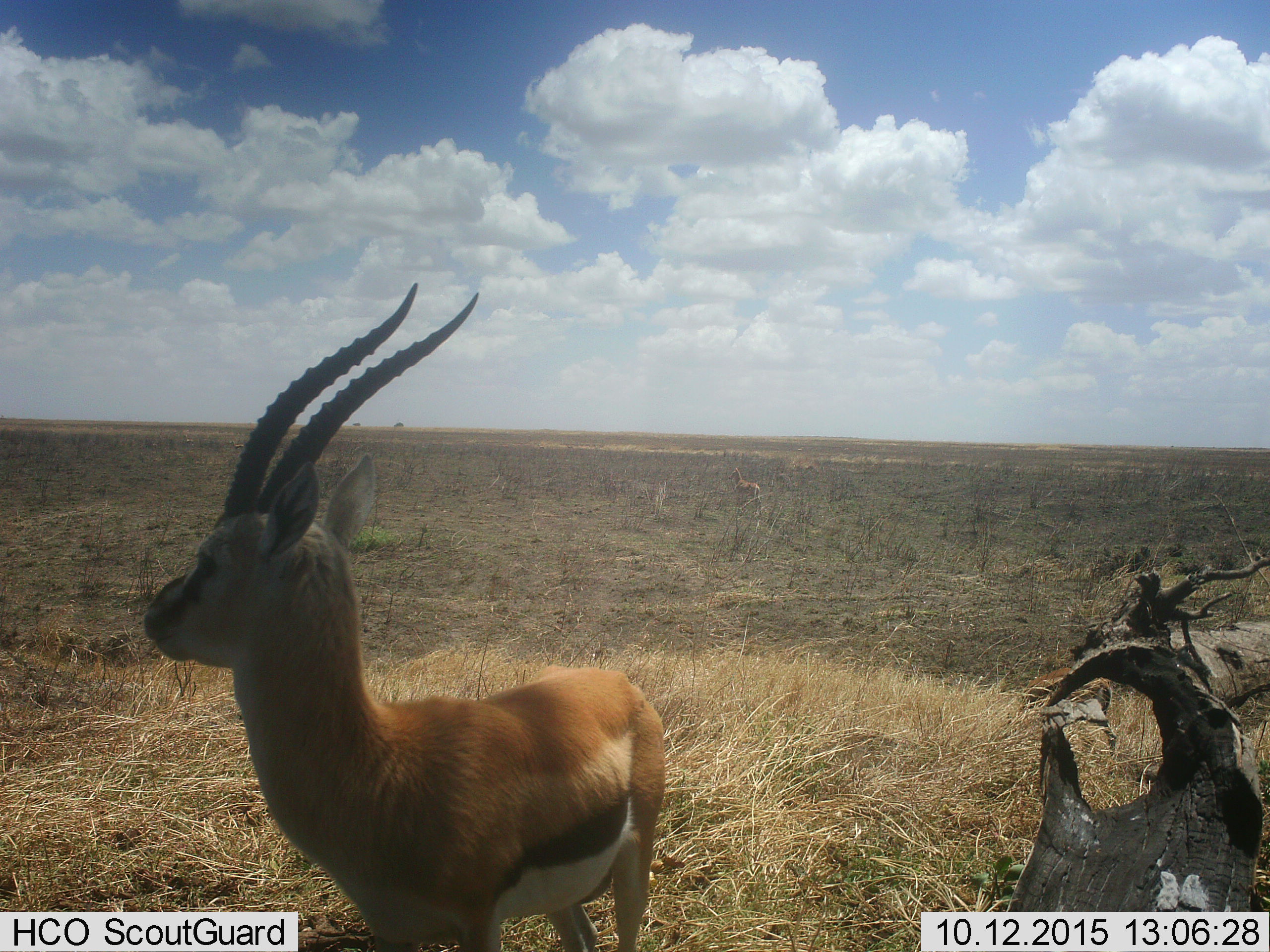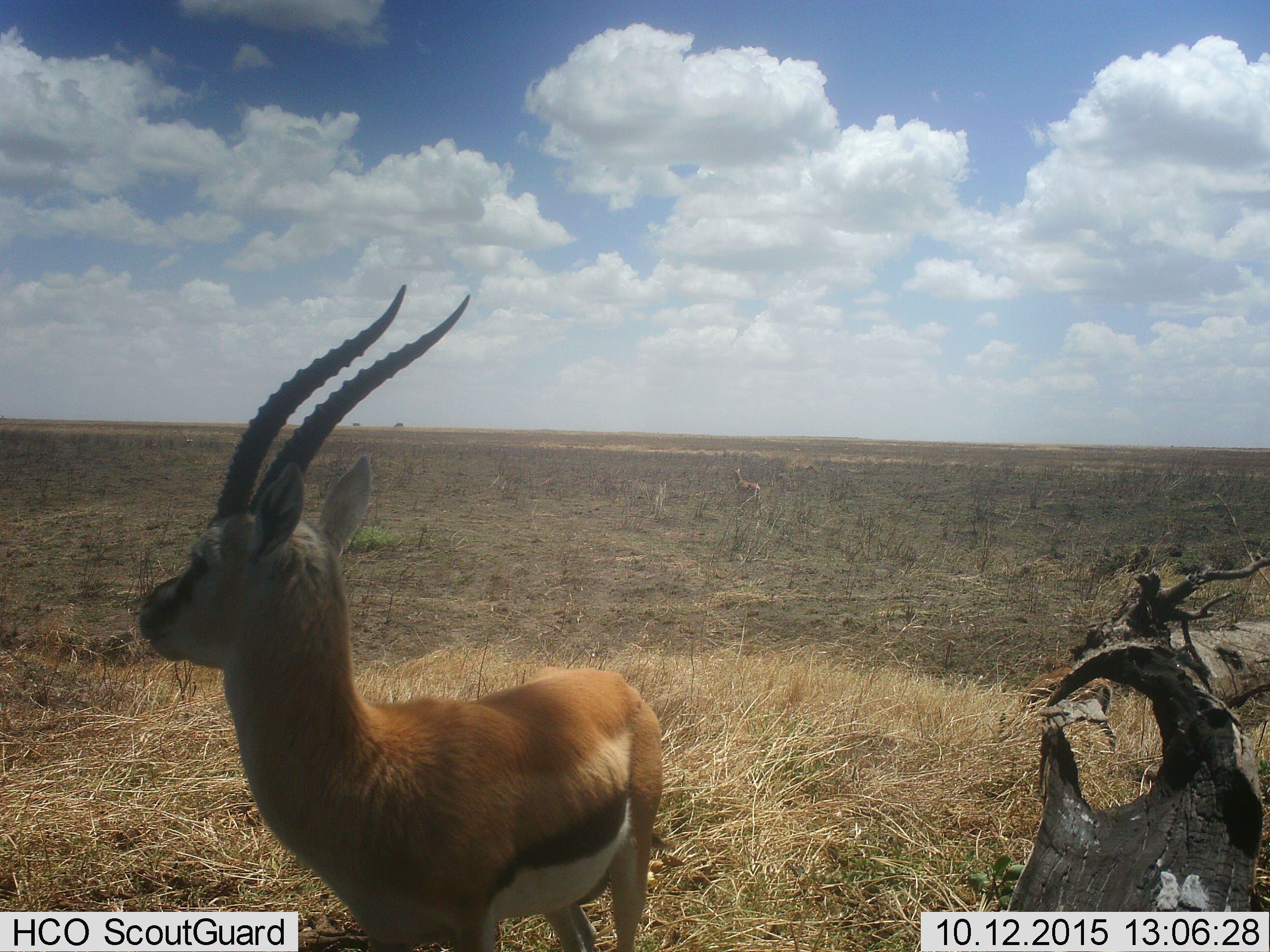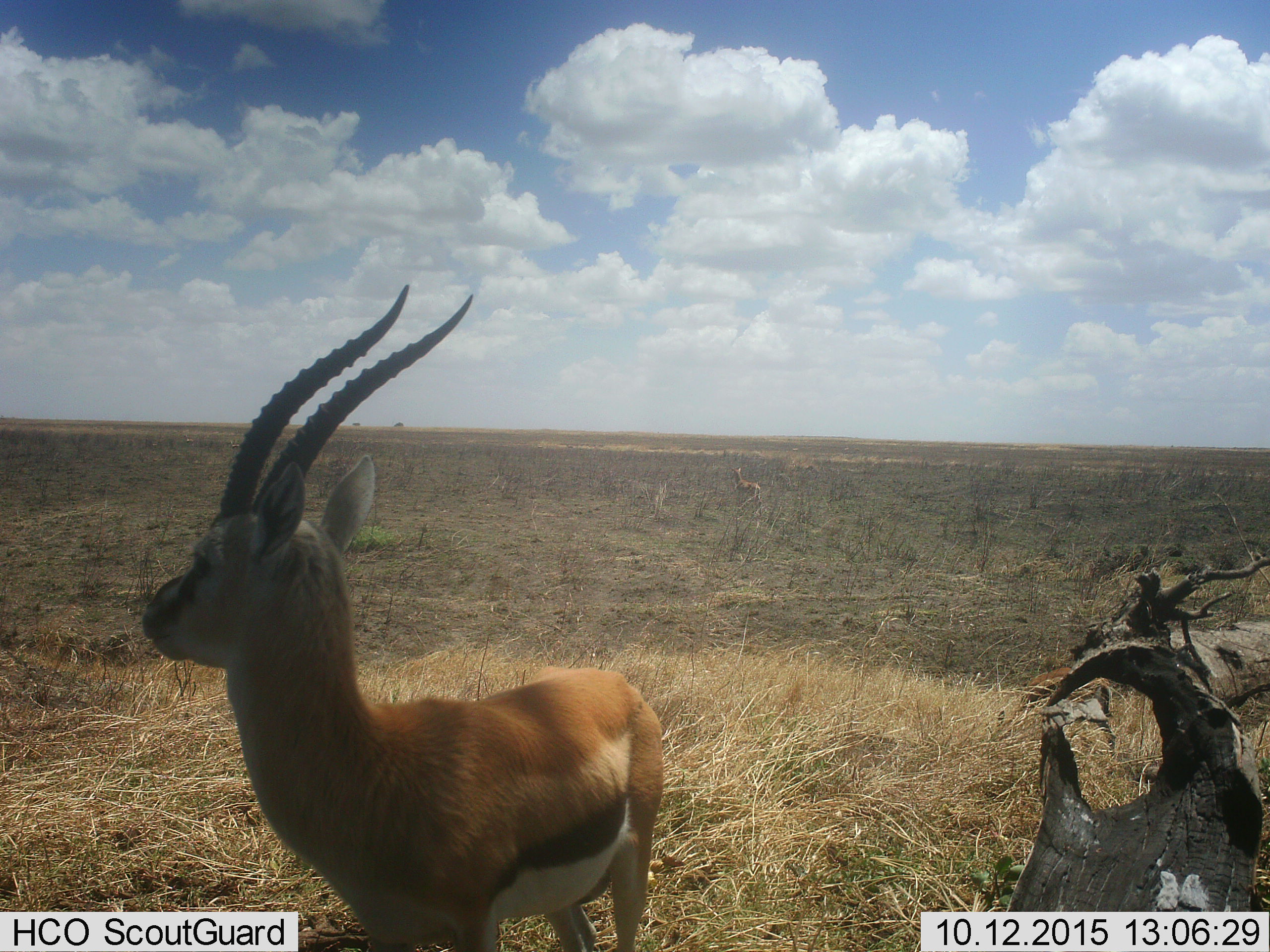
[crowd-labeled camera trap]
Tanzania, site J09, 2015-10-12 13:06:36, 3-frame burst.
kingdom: Animalia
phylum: Chordata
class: Mammalia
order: Artiodactyla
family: Bovidae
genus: Eudorcas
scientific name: Eudorcas thomsonii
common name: thomson's gazelle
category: gazellethomsons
Gazellethomsons (thomson's gazelle) (Eudorcas thomsonii), count 2. Behavior (volunteer vote fractions): standing 100%, resting 0%, moving 0%, interacting 0%. Young present (vote fraction): 0%. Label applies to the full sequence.